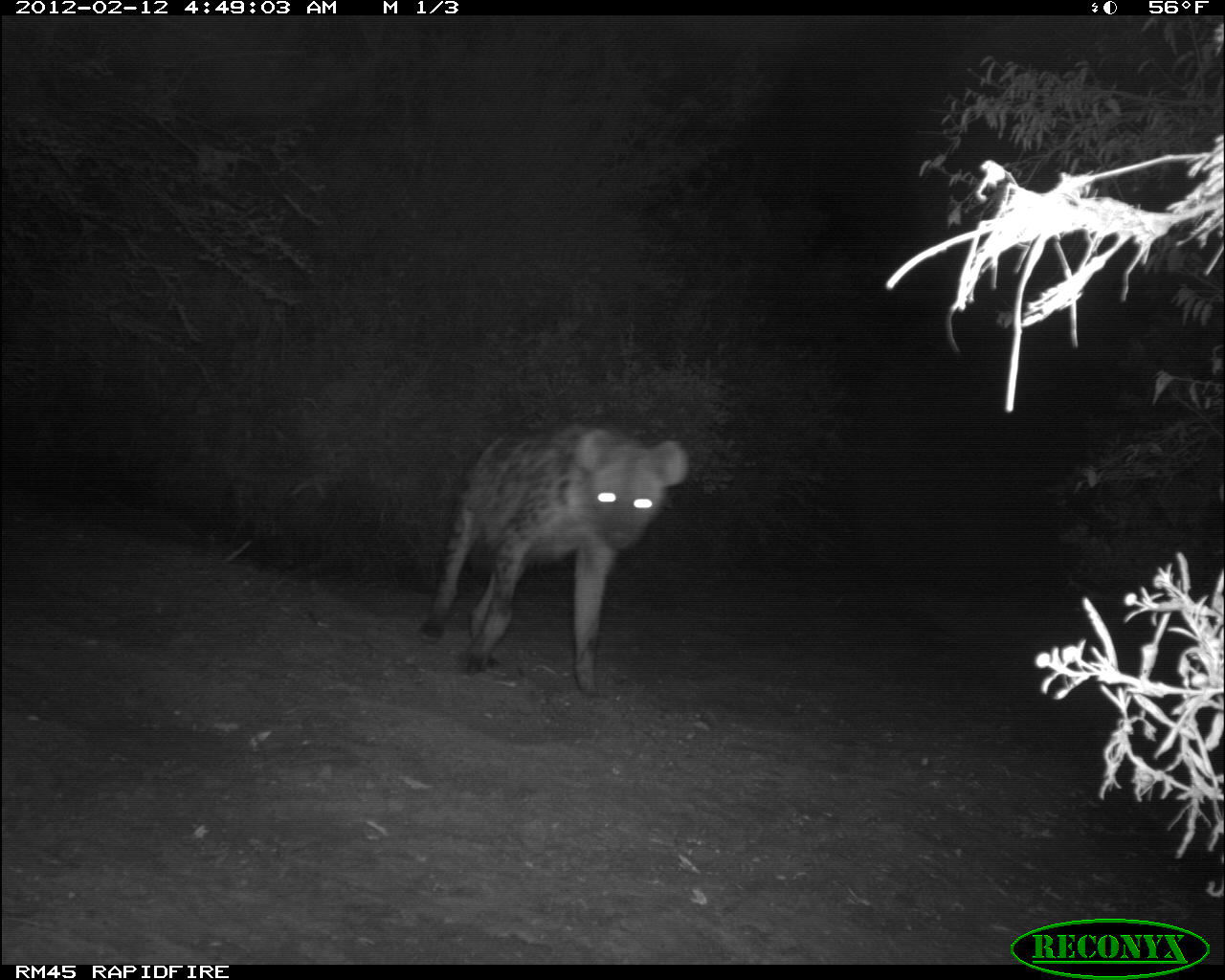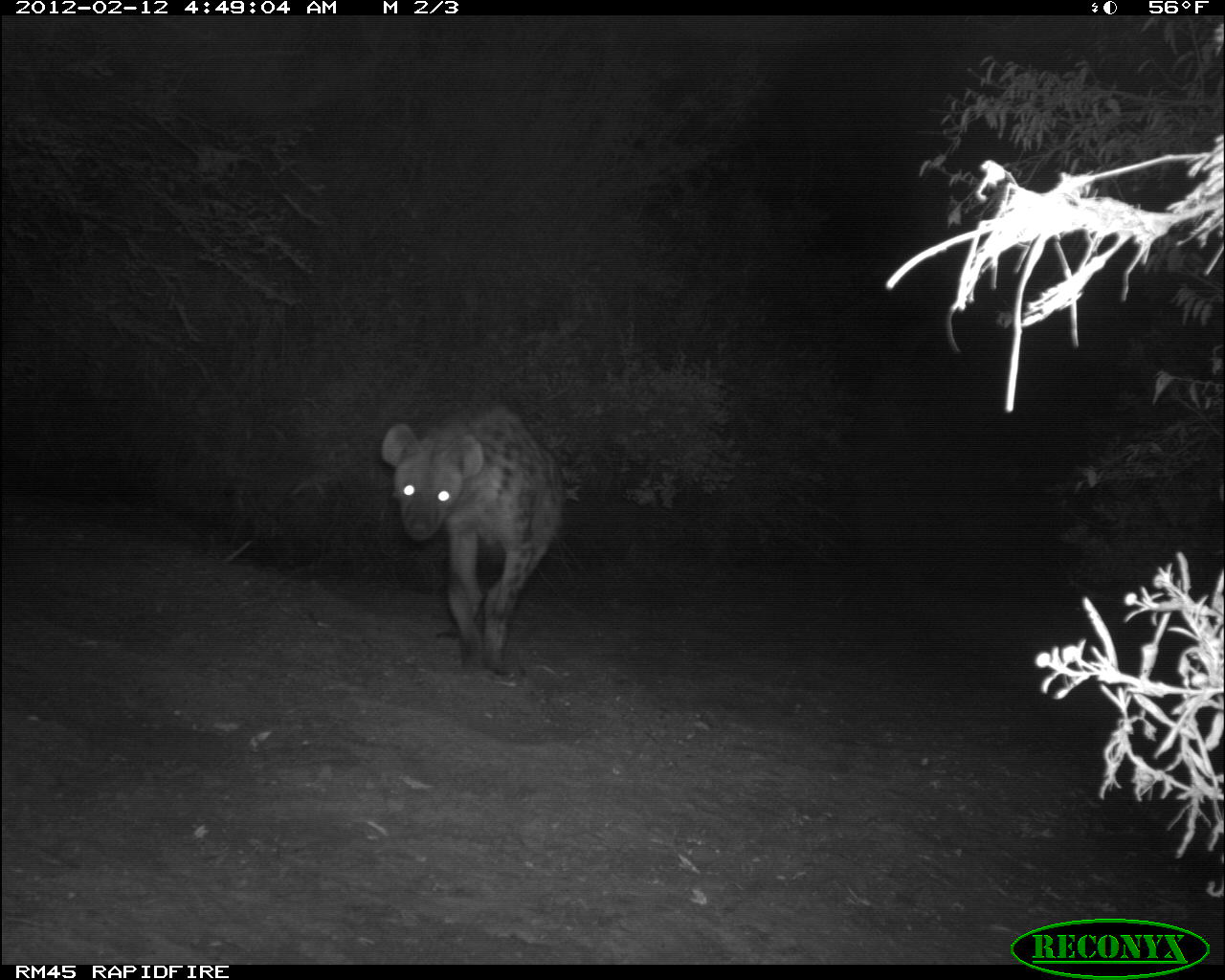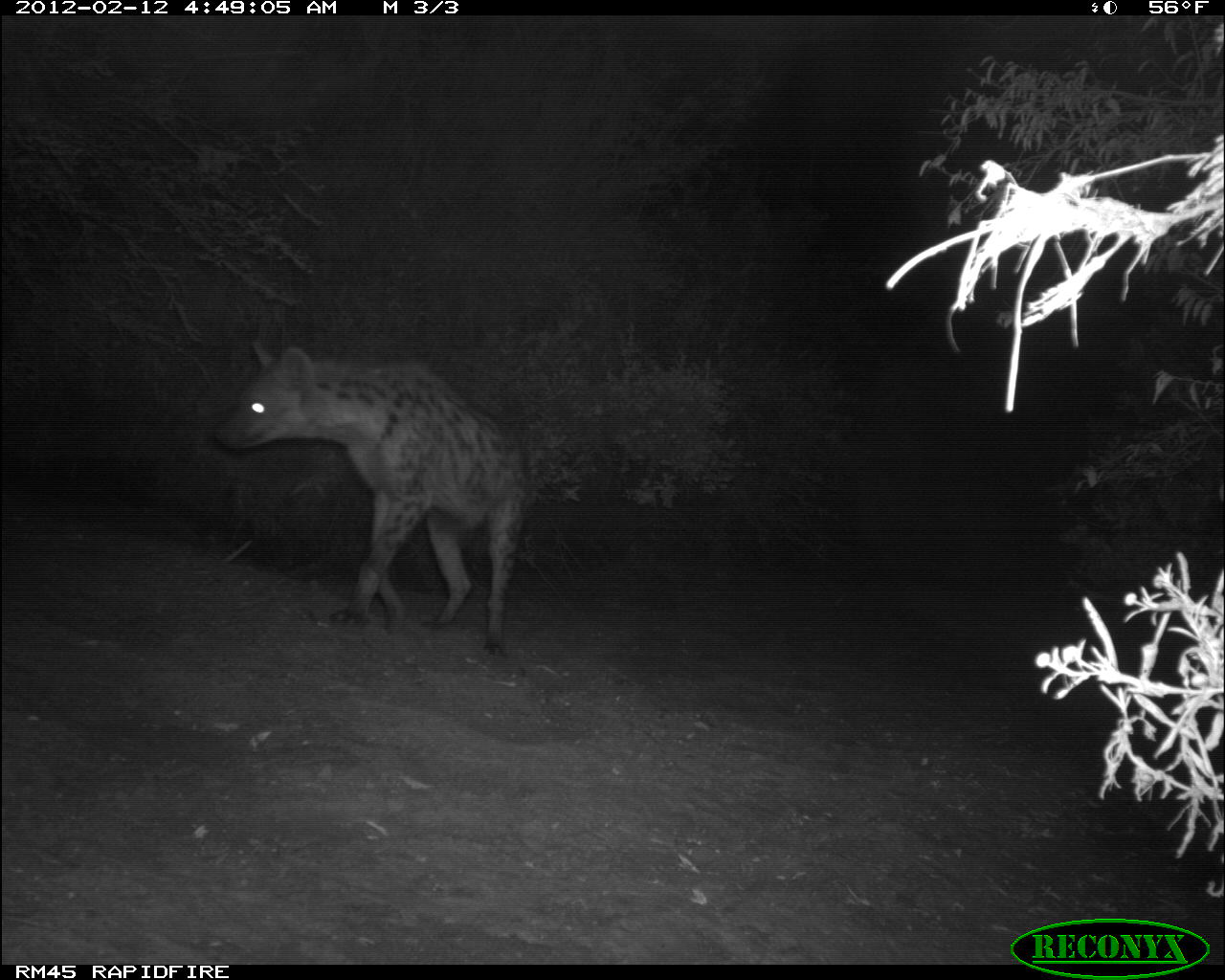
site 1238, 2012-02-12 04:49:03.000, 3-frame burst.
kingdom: Animalia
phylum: Chordata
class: Mammalia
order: Carnivora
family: Hyaenidae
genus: Crocuta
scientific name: Crocuta crocuta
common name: spotted hyena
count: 1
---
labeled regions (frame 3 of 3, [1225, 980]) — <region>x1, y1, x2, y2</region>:
crocuta crocuta: <region>209, 337, 533, 659</region>